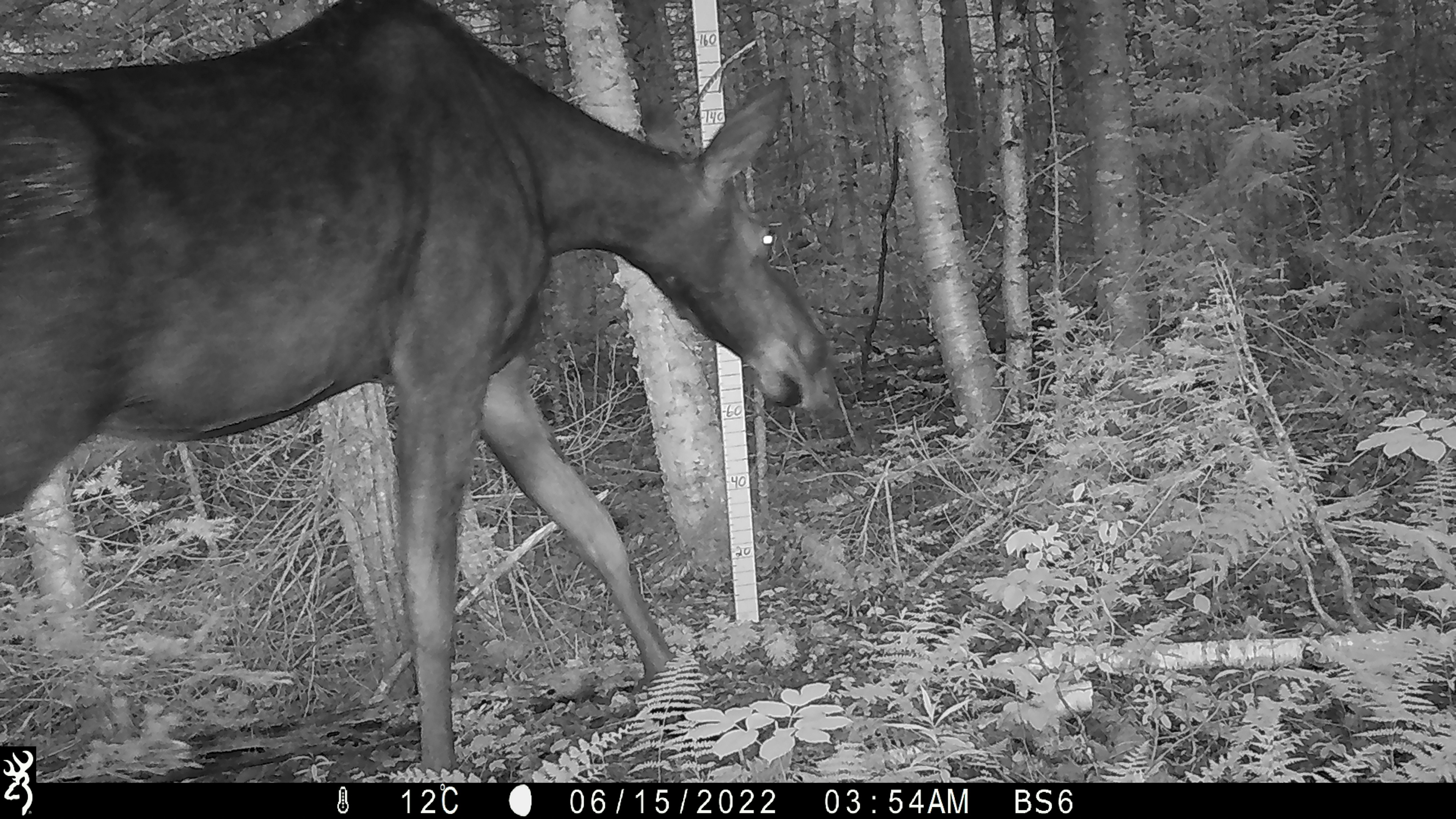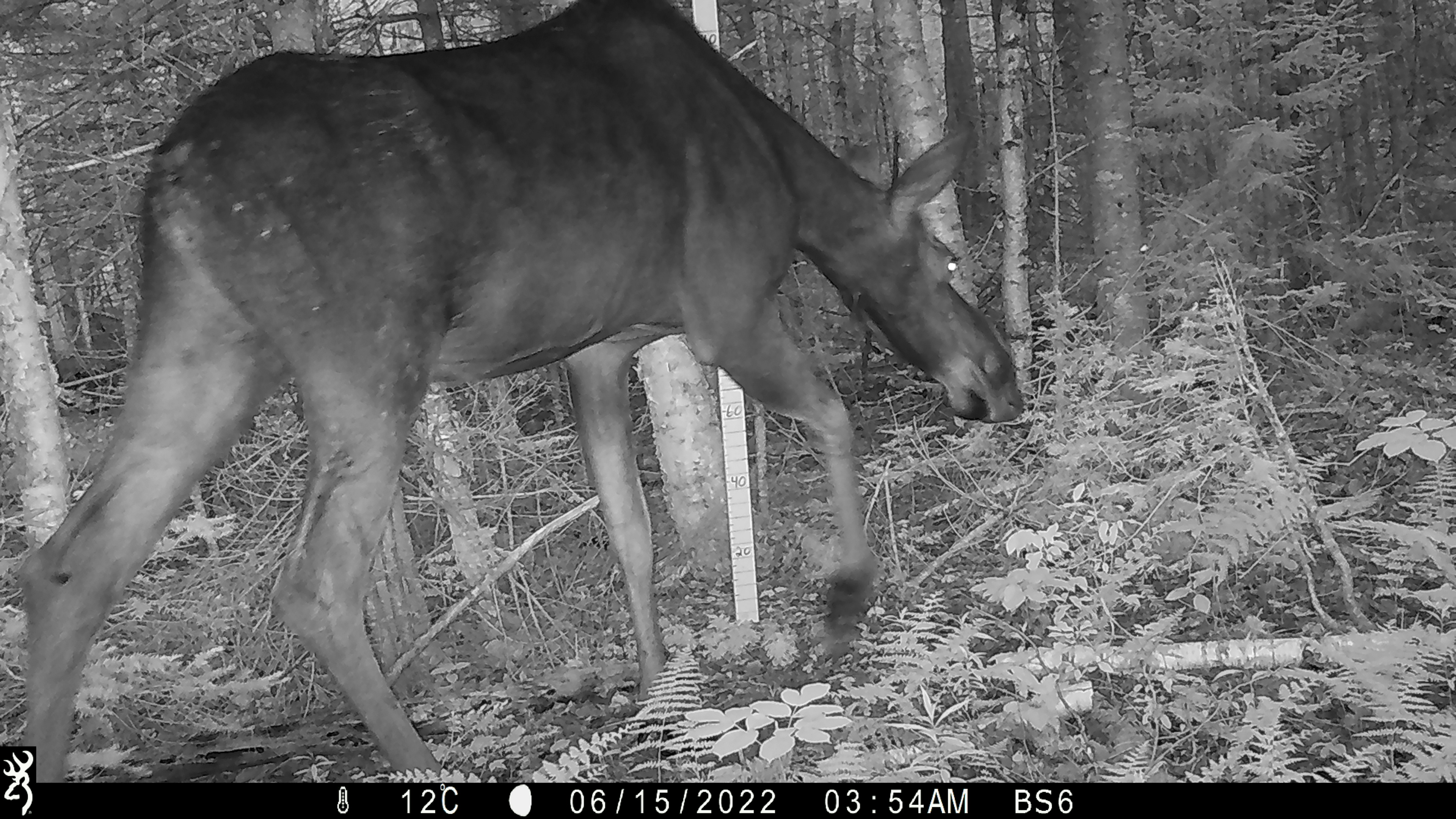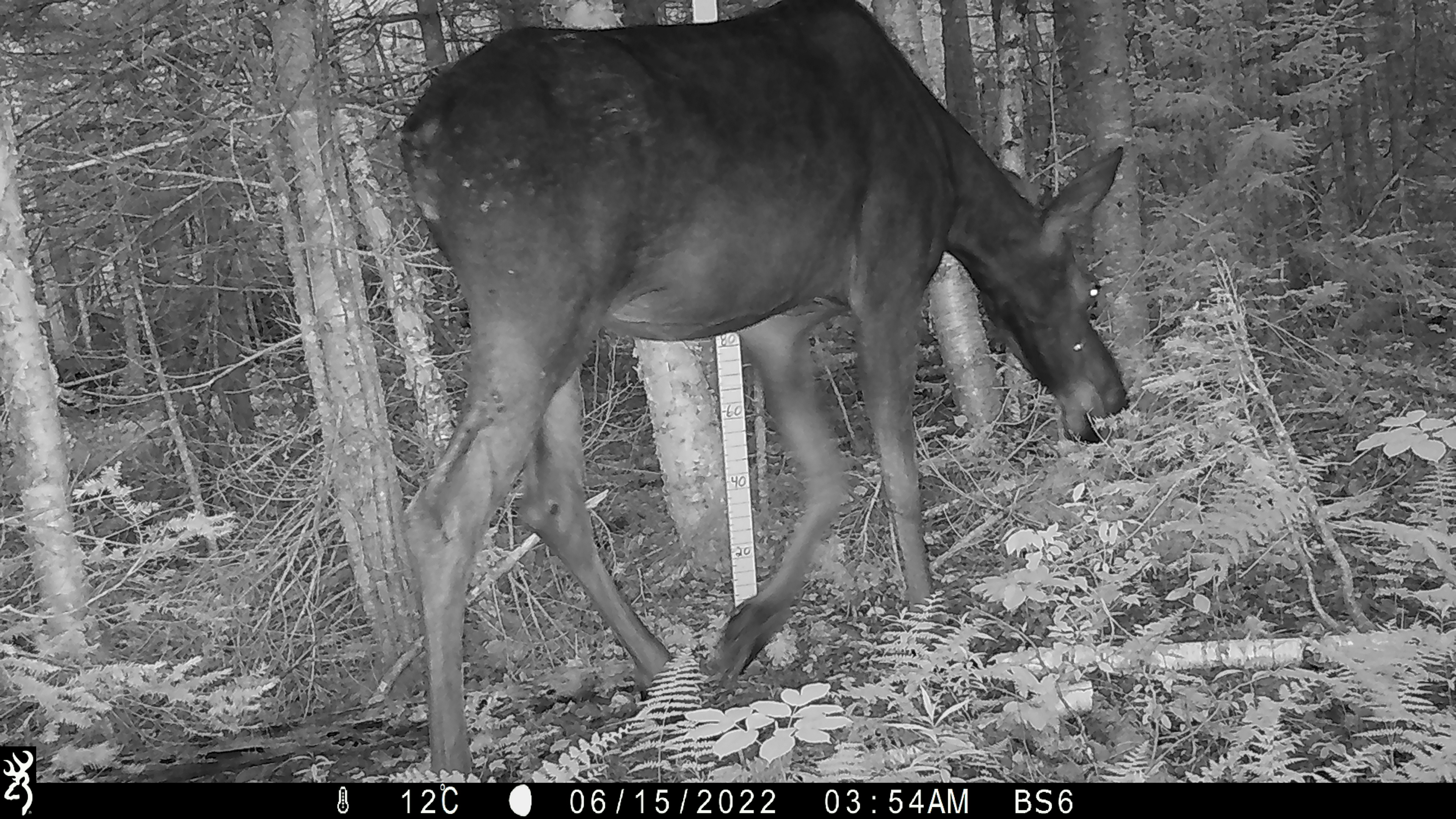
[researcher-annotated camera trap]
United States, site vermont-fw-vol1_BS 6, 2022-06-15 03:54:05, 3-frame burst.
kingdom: Animalia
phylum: Chordata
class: Mammalia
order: Artiodactyla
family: Cervidae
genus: Alces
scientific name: Alces alces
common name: moose